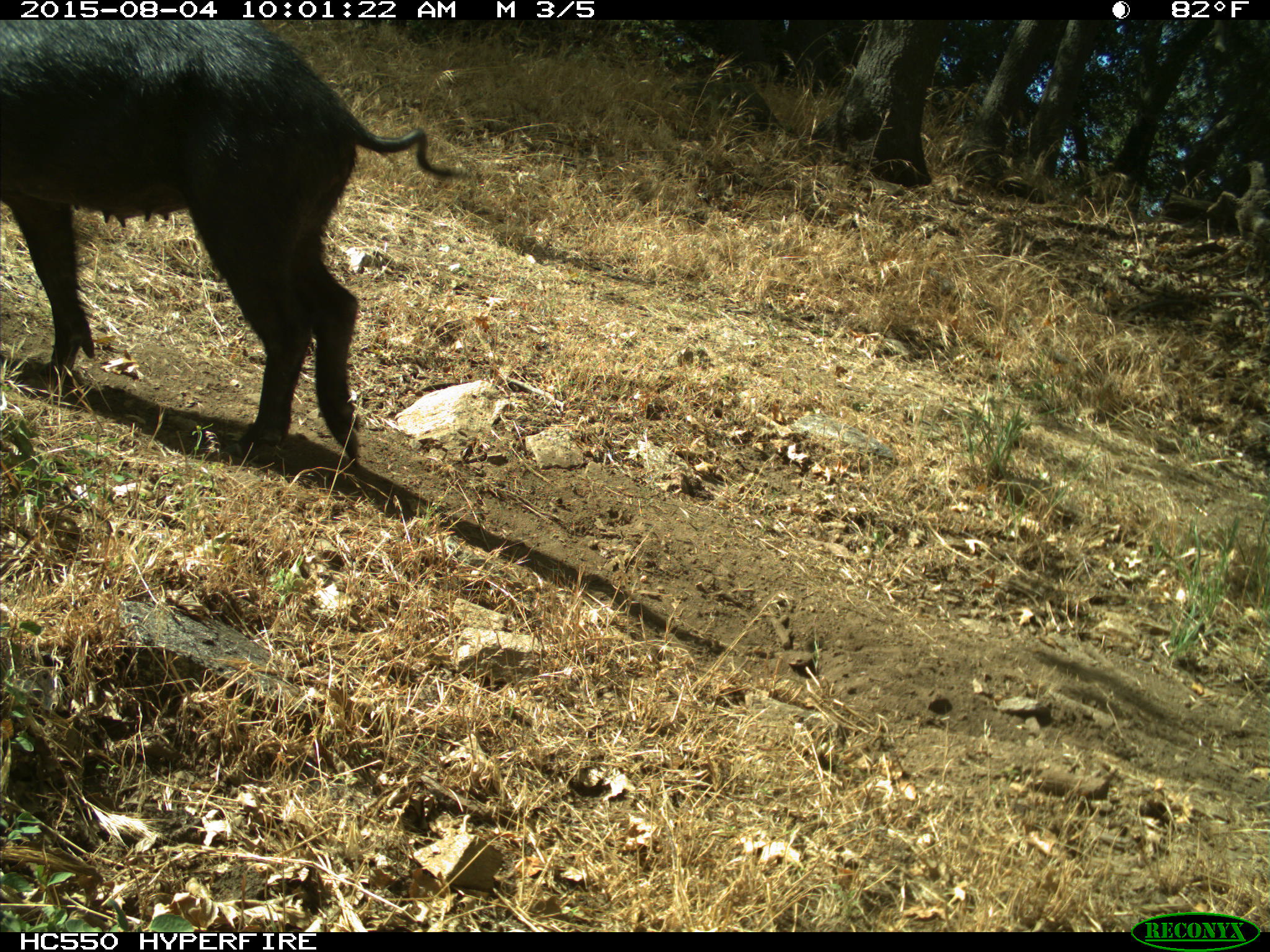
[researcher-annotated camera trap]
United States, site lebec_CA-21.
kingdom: Animalia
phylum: Chordata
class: Mammalia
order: Artiodactyla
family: Suidae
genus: Sus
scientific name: Sus scrofa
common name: wild boar